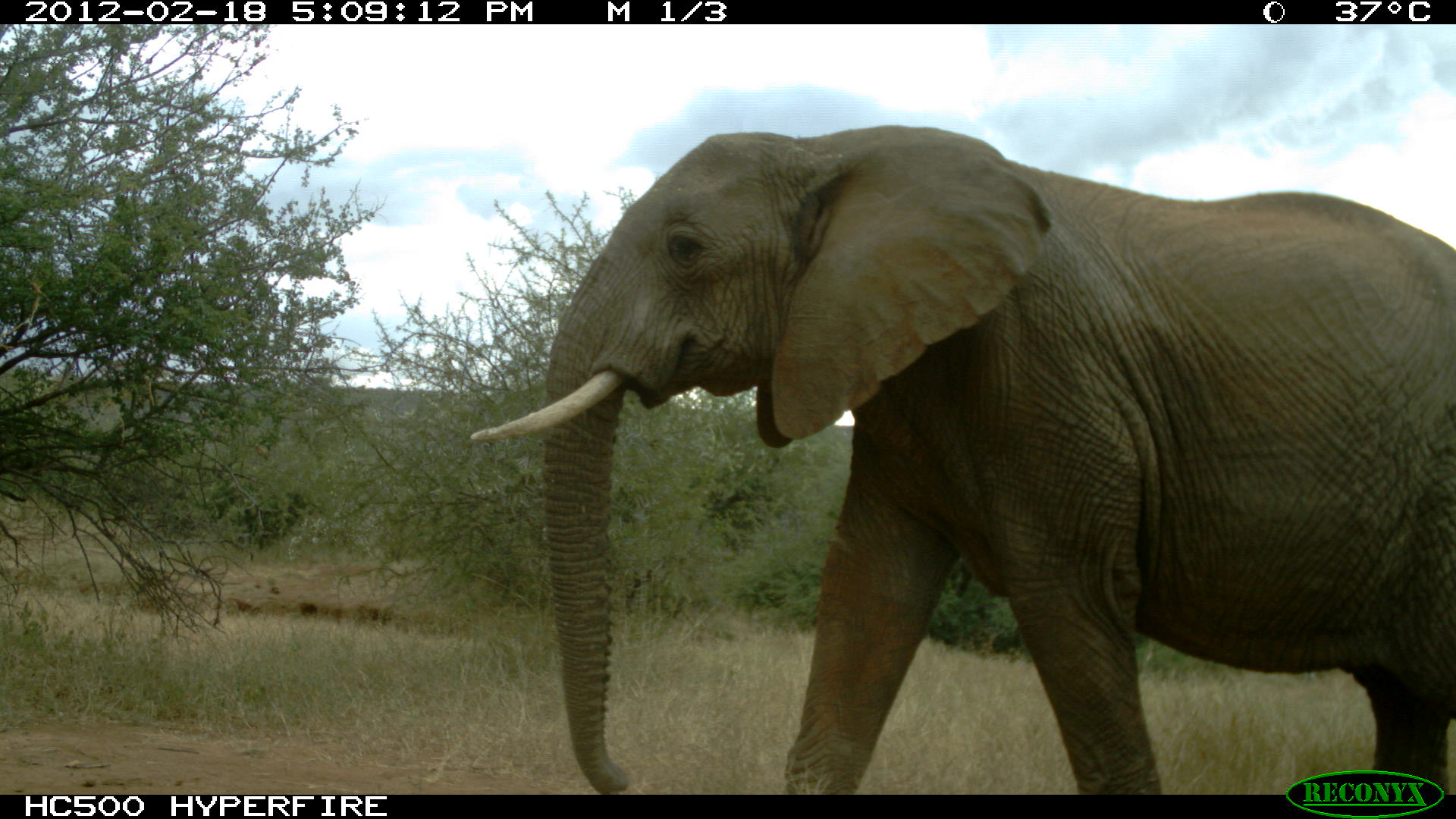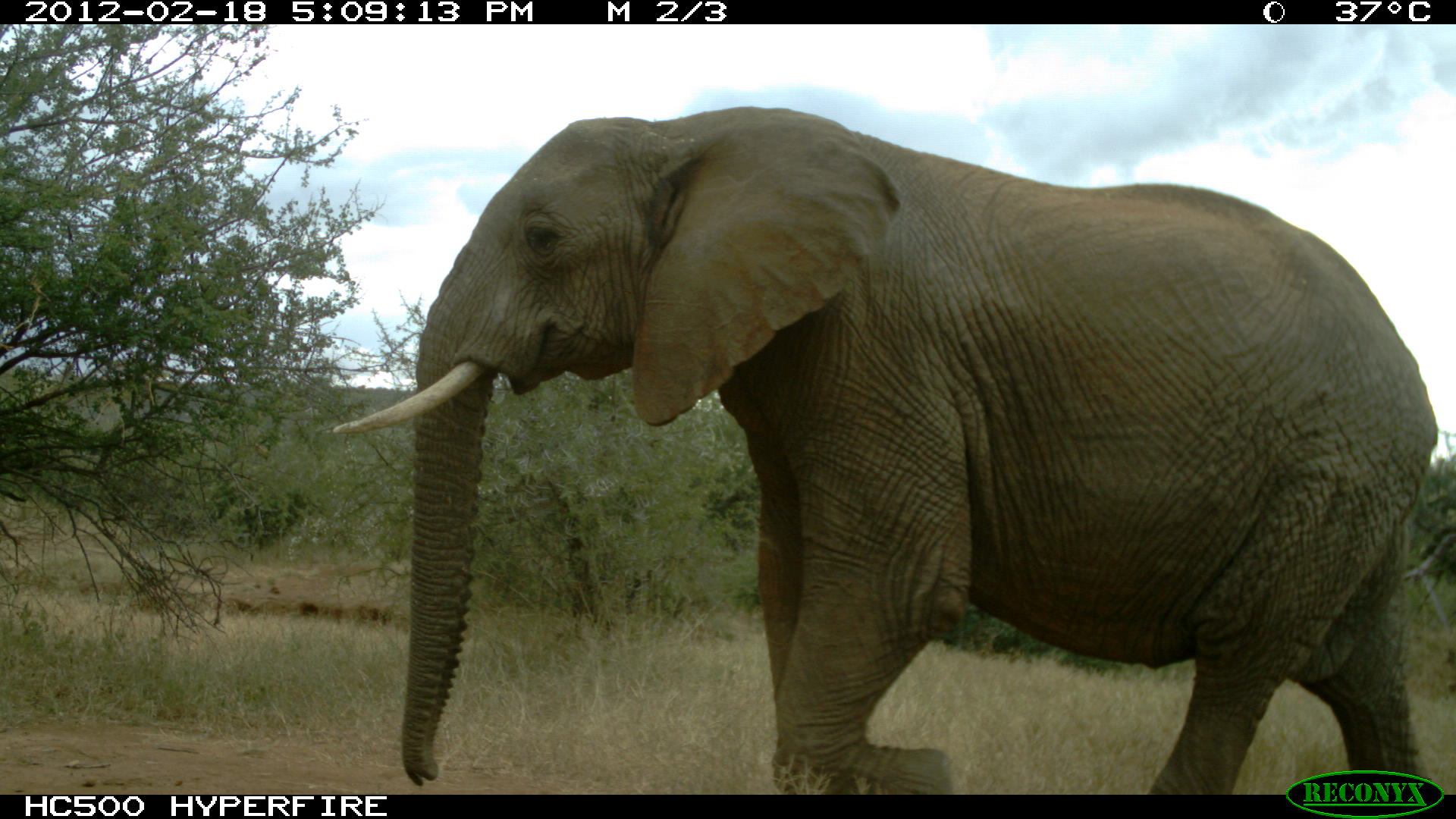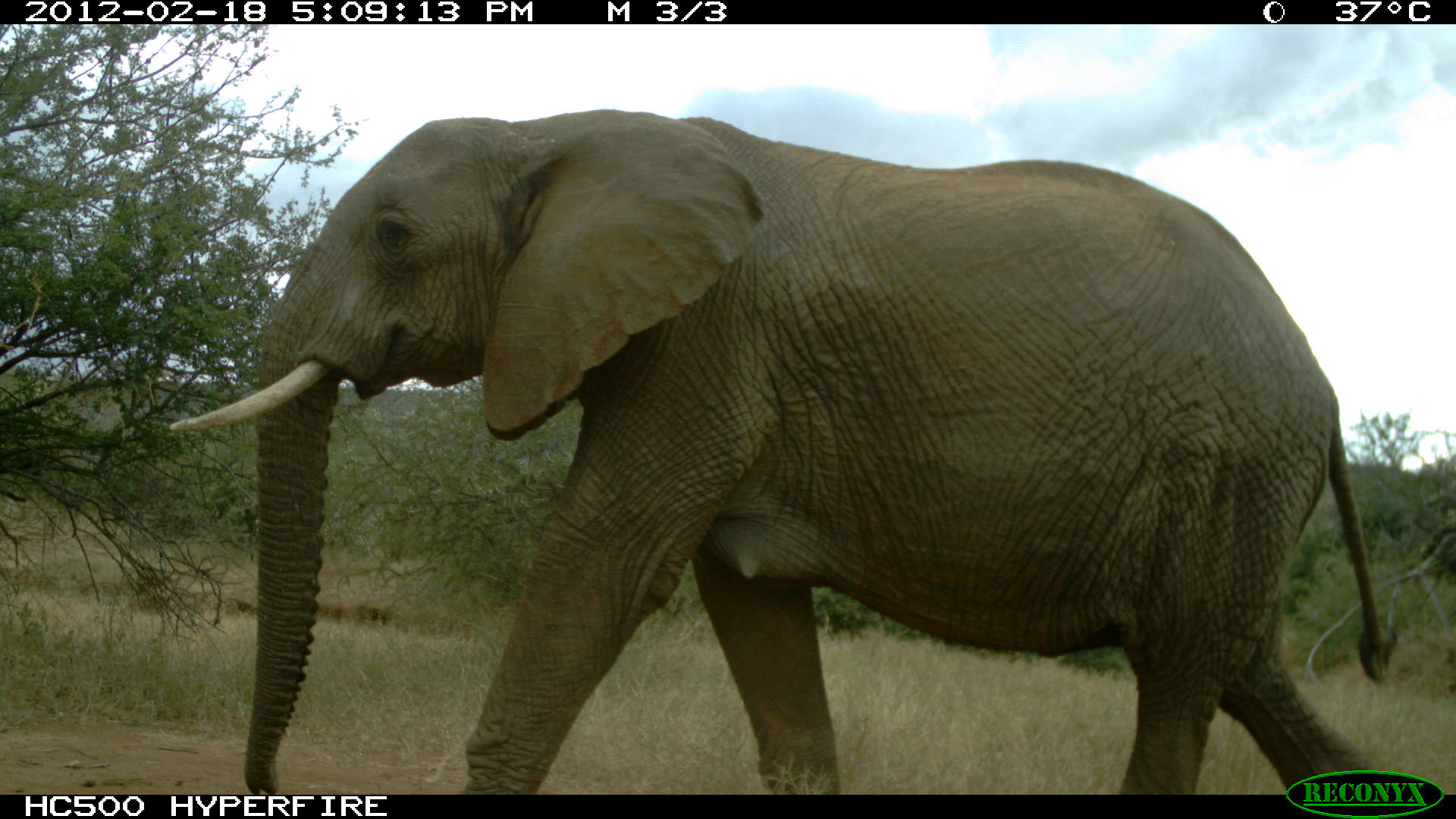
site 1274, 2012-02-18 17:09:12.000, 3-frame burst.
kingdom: Animalia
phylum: Chordata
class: Mammalia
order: Proboscidea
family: Elephantidae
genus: Loxodonta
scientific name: Loxodonta africana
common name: african bush elephant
Loxodonta africana (african bush elephant), count 1.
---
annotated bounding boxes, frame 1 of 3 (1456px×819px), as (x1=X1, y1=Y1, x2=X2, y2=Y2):
loxodonta africana: (x1=467, y1=124, x2=1456, y2=795)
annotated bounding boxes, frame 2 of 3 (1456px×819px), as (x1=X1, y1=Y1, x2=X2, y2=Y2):
loxodonta africana: (x1=328, y1=103, x2=1441, y2=794)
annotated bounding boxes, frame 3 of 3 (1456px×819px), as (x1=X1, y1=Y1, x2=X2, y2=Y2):
loxodonta africana: (x1=167, y1=108, x2=1388, y2=794)